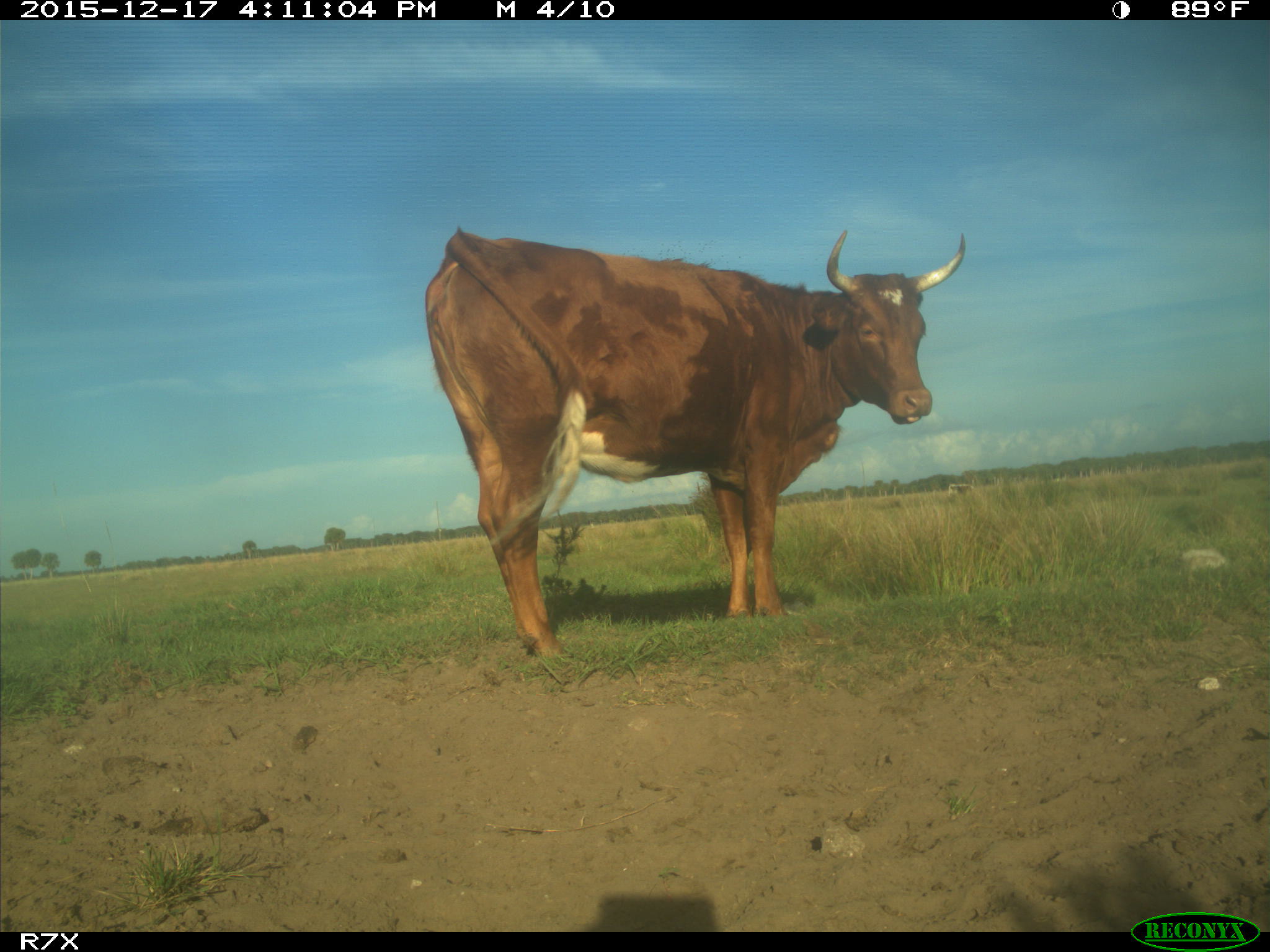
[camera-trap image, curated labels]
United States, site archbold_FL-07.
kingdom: Animalia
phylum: Chordata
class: Mammalia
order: Artiodactyla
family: Bovidae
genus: Bos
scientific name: Bos taurus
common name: domestic cow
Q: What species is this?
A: Bos taurus (domestic cow).